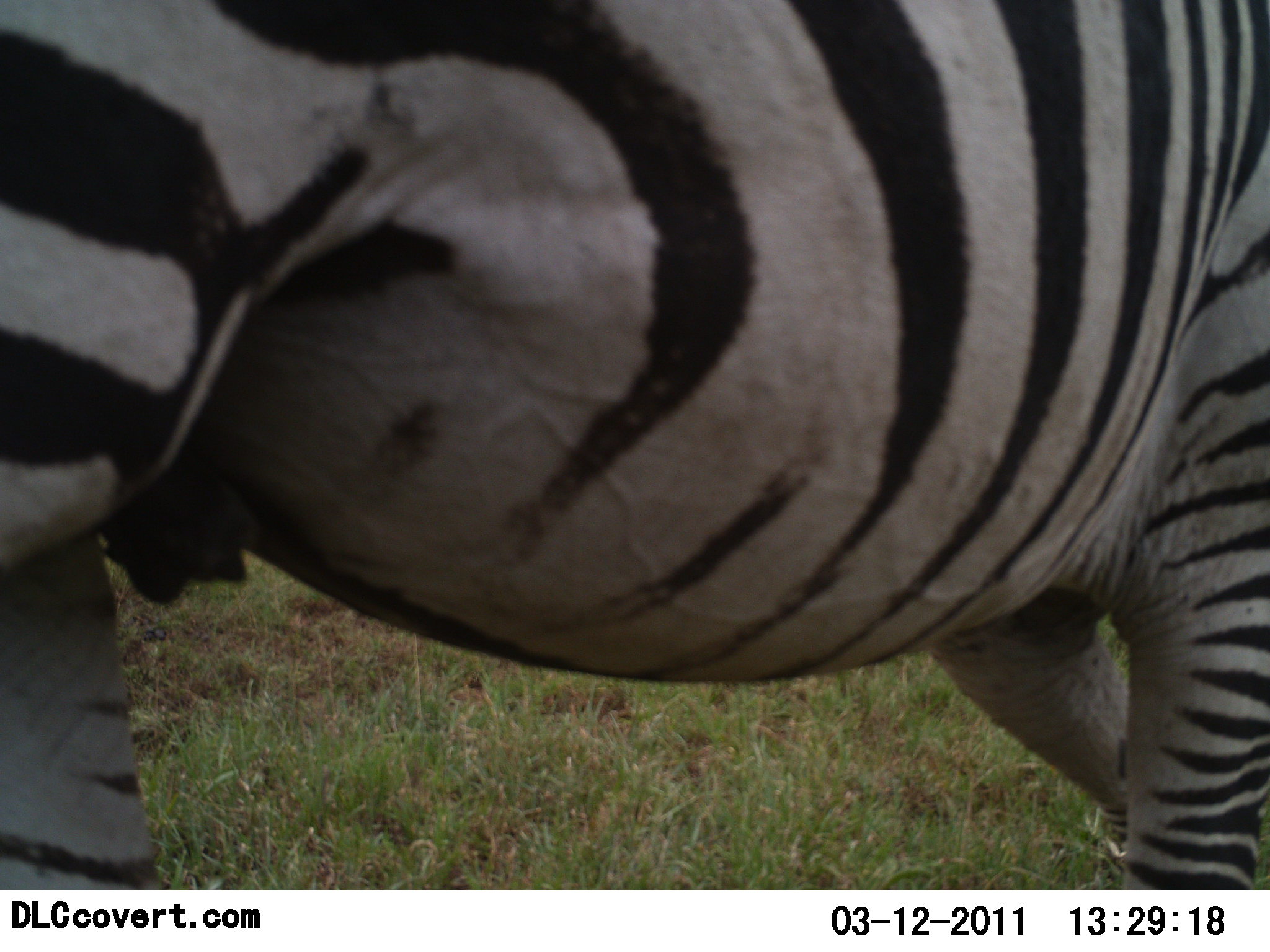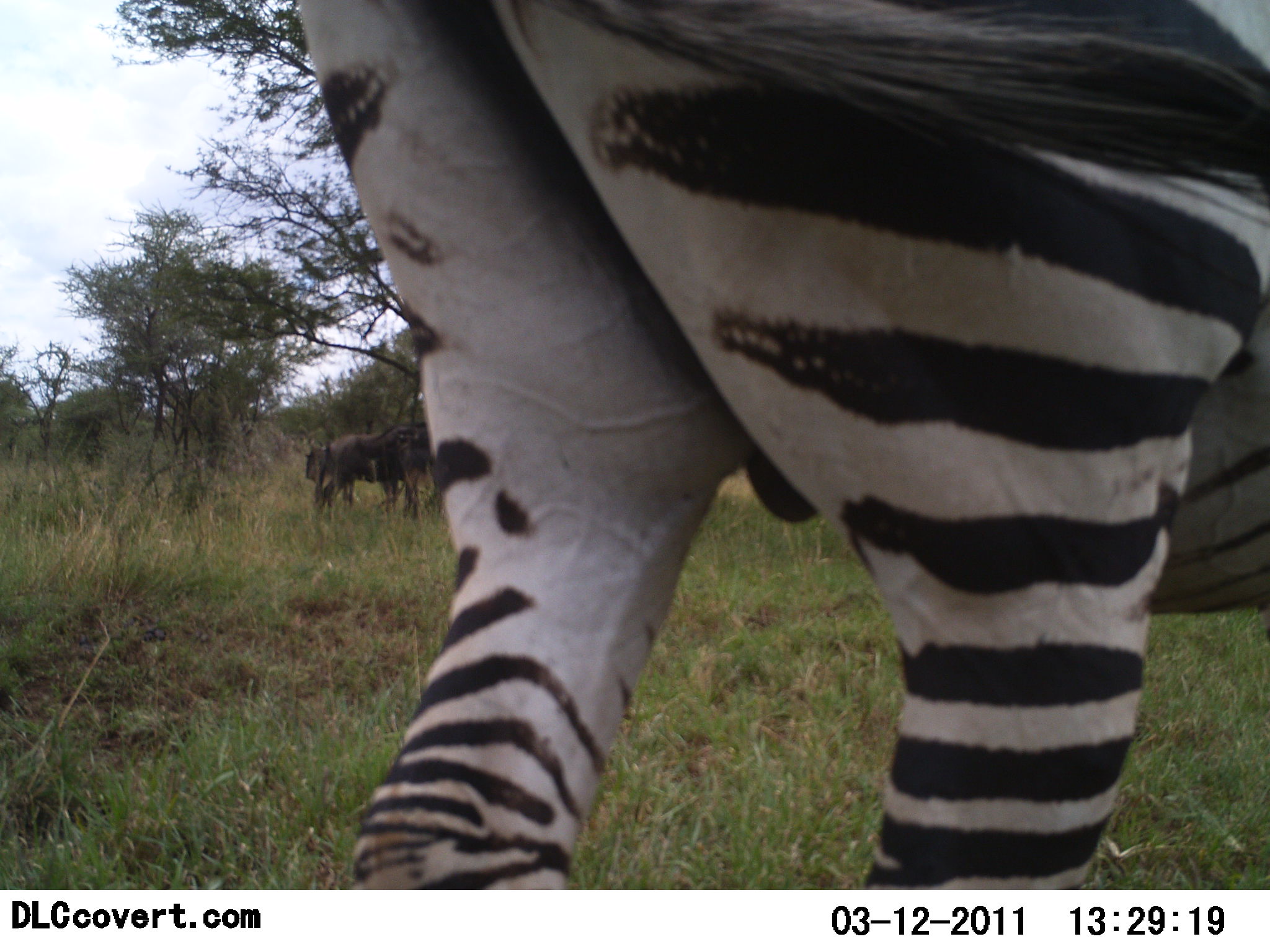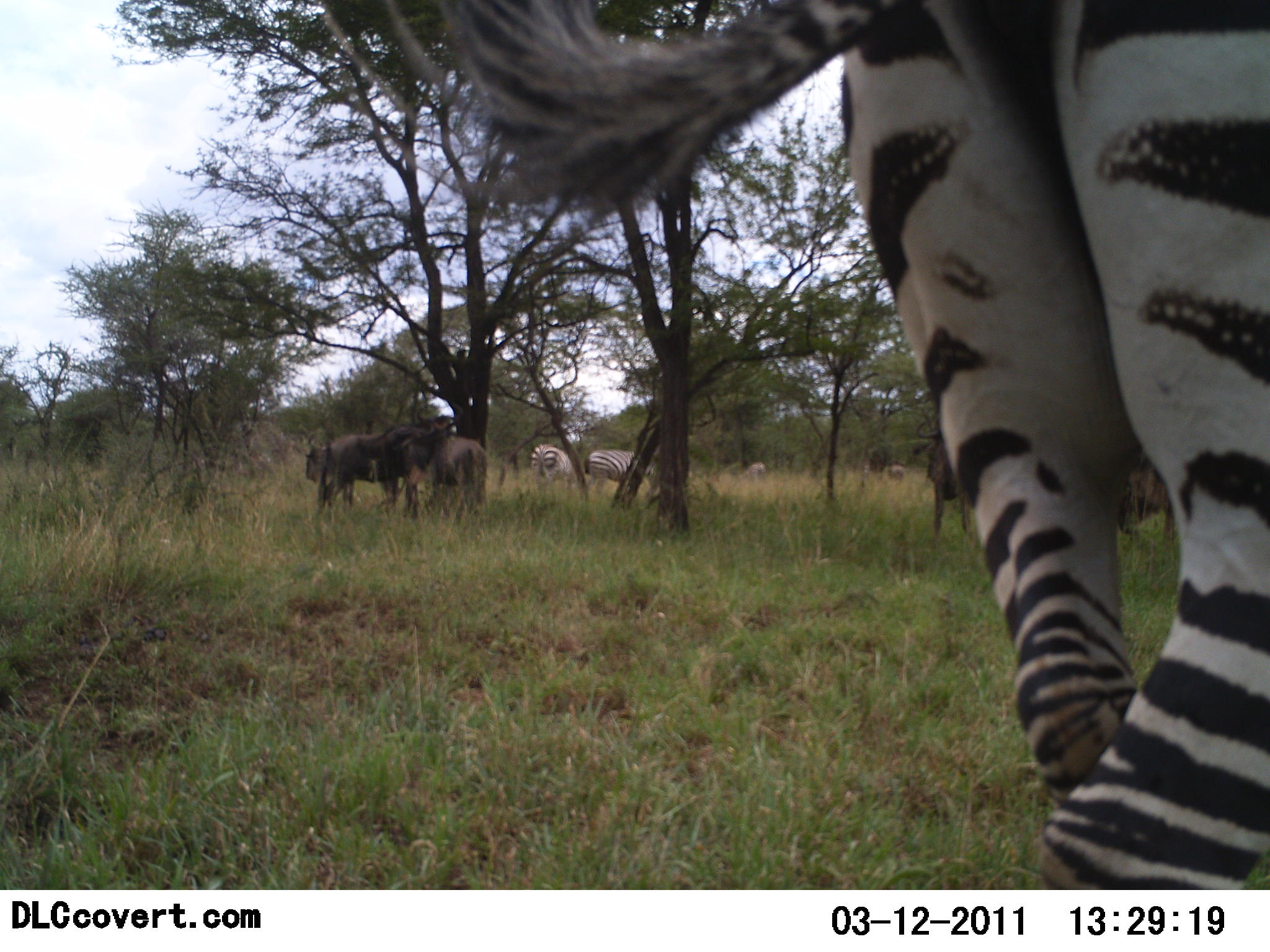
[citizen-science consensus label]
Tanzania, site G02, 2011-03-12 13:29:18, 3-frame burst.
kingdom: Animalia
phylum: Chordata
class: Mammalia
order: Artiodactyla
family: Bovidae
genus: Connochaetes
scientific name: Connochaetes taurinus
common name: blue wildebeest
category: wildebeest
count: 2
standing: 91%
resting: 0%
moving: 9%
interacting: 0%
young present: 0%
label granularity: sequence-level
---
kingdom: Animalia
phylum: Chordata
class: Mammalia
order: Perissodactyla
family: Equidae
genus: Equus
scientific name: Equus quagga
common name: plains zebra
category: zebra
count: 3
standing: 61%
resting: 6%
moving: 61%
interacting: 0%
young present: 0%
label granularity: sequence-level